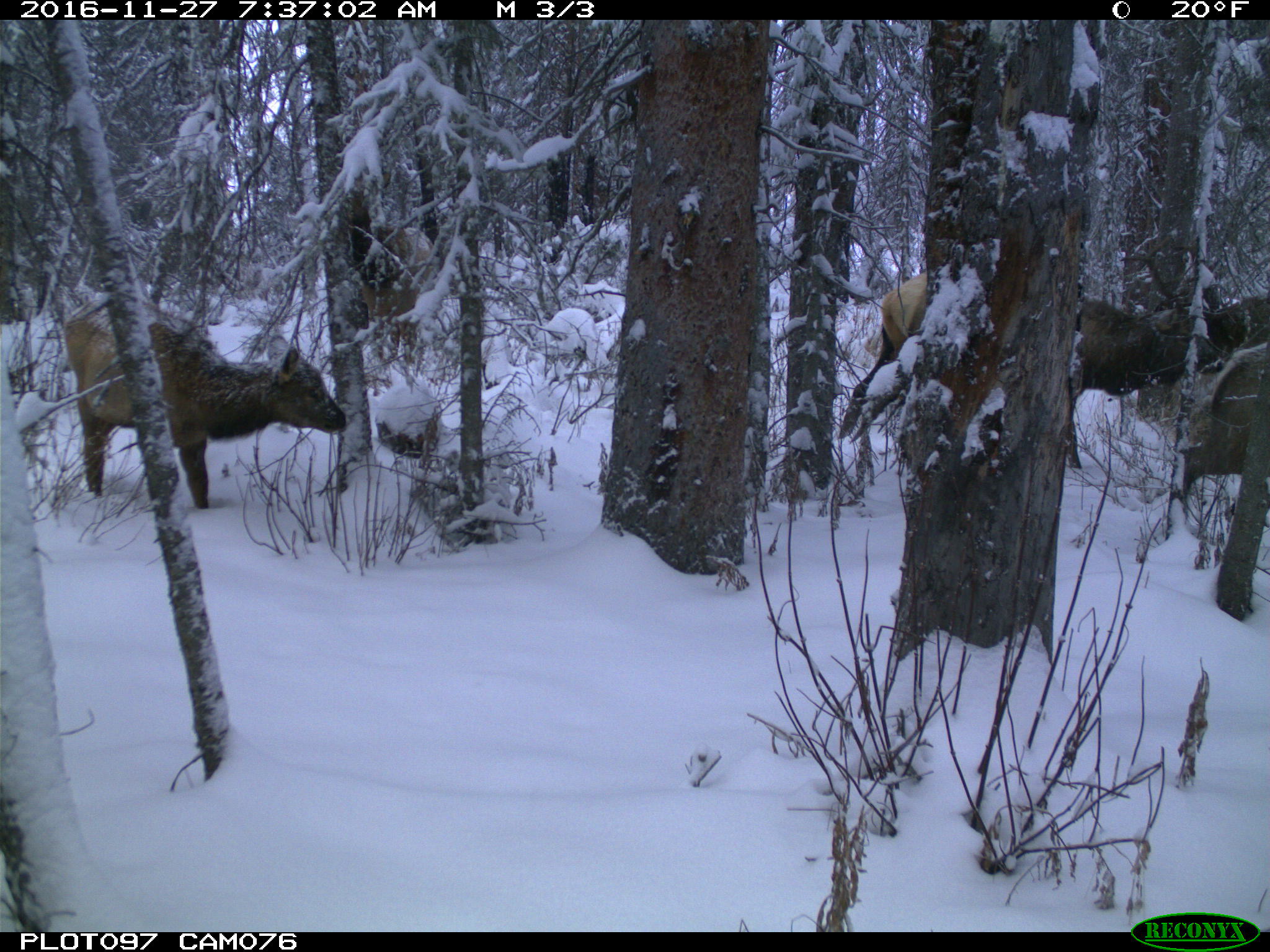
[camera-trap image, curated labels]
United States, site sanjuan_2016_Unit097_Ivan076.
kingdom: Animalia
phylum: Chordata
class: Mammalia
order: Artiodactyla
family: Cervidae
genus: Cervus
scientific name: Cervus elaphus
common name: red deer